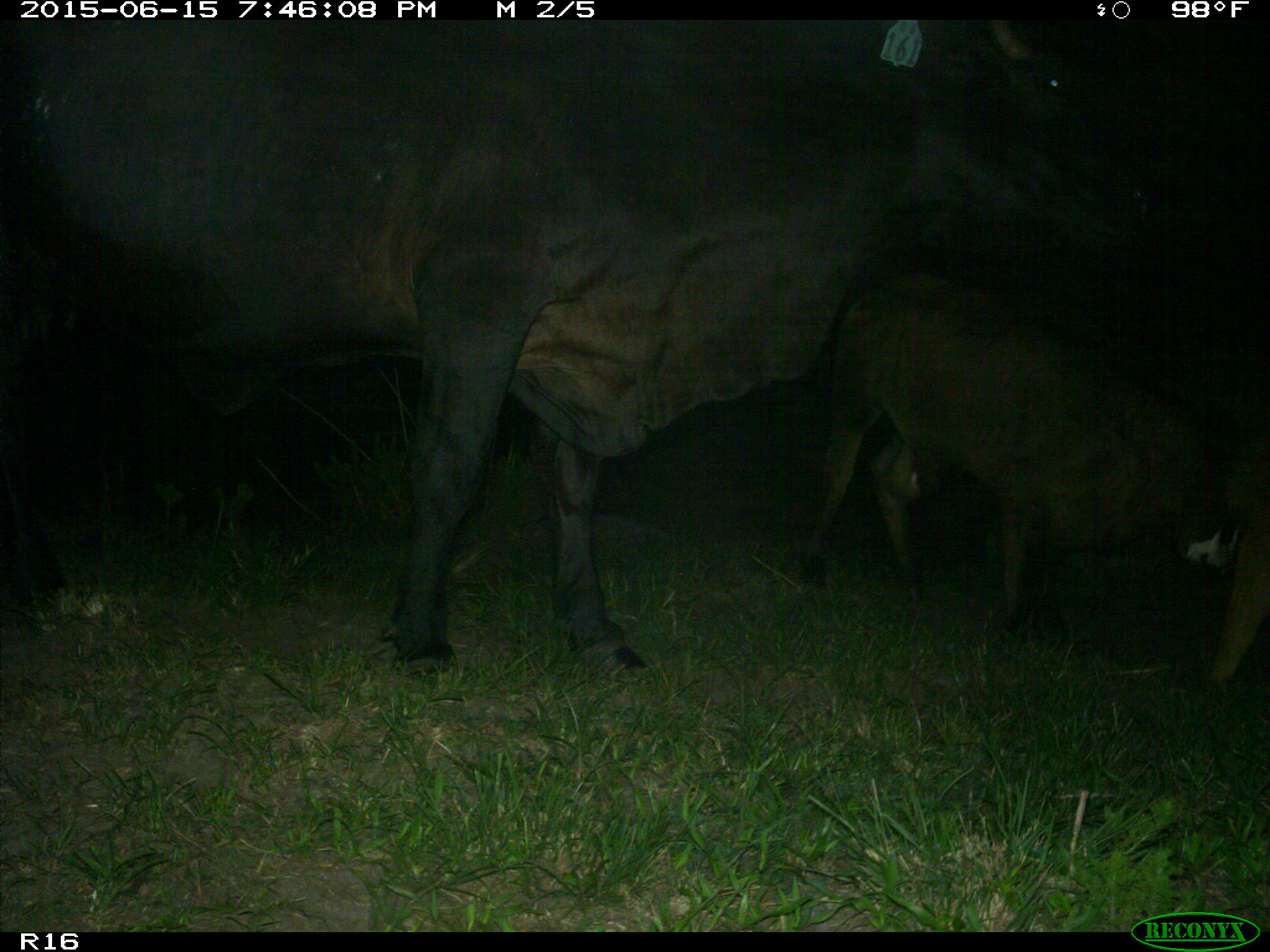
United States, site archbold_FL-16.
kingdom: Animalia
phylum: Chordata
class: Mammalia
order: Artiodactyla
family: Bovidae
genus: Bos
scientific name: Bos taurus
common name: domestic cow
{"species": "Bos taurus (domestic cow)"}